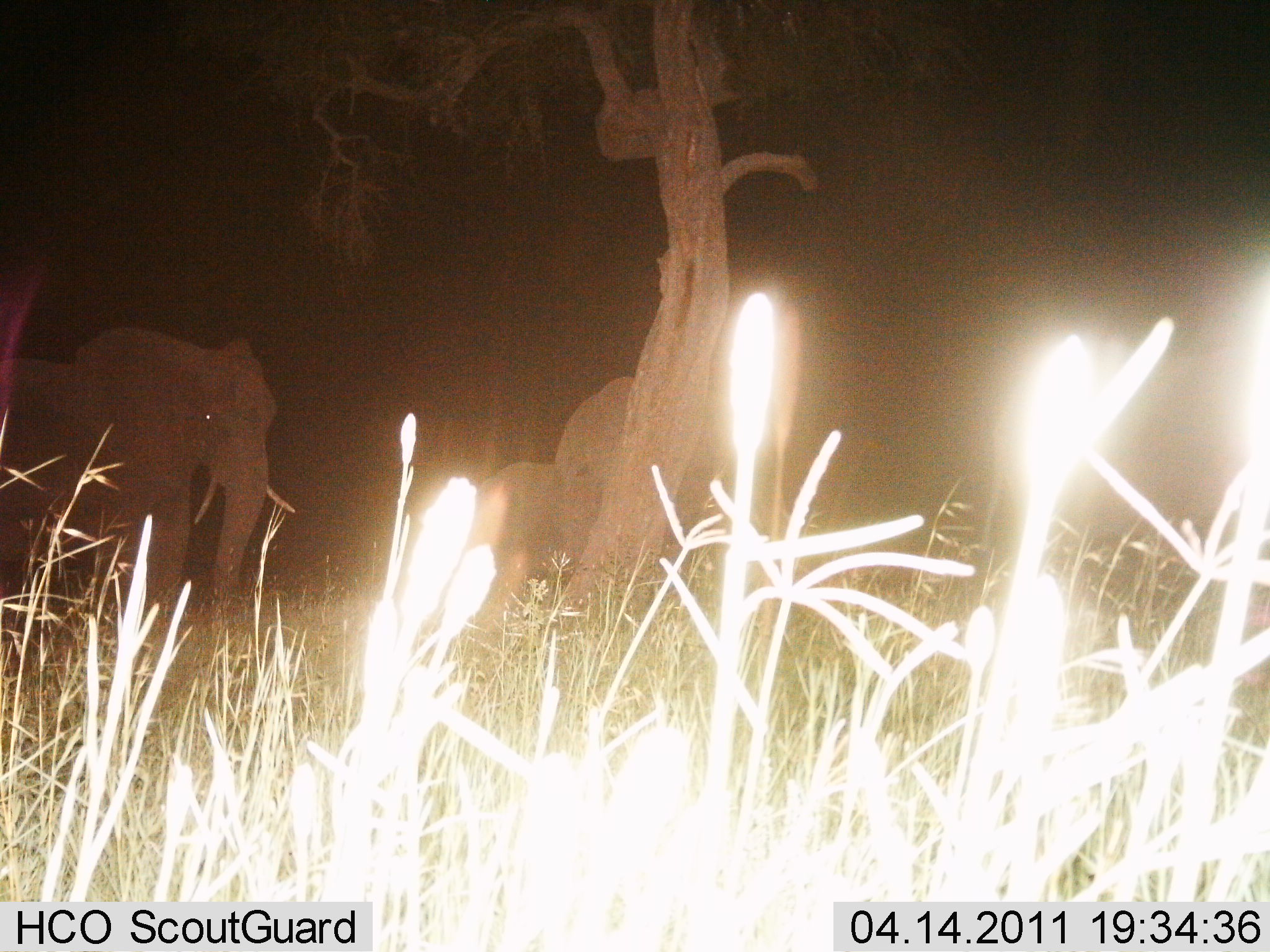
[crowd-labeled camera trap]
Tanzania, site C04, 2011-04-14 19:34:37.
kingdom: Animalia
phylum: Chordata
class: Mammalia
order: Proboscidea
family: Elephantidae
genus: Loxodonta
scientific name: Loxodonta africana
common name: african bush elephant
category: elephant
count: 3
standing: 75%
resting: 8%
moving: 25%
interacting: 8%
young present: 33%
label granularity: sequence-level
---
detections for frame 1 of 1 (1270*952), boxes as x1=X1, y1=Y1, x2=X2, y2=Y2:
animal: x1=48, y1=328, x2=276, y2=625; x1=555, y1=375, x2=684, y2=578; x1=0, y1=358, x2=61, y2=640; x1=479, y1=460, x2=553, y2=591